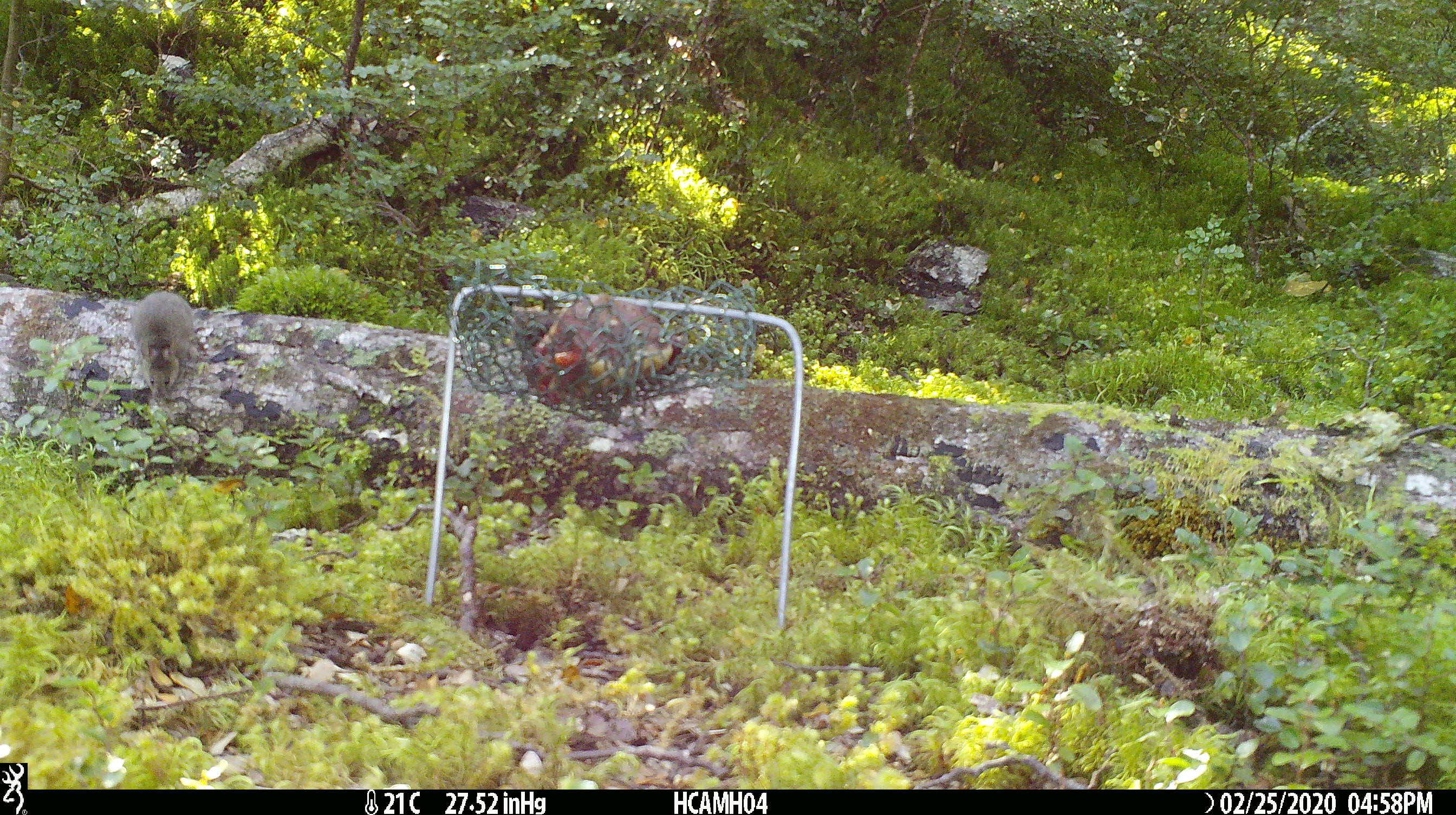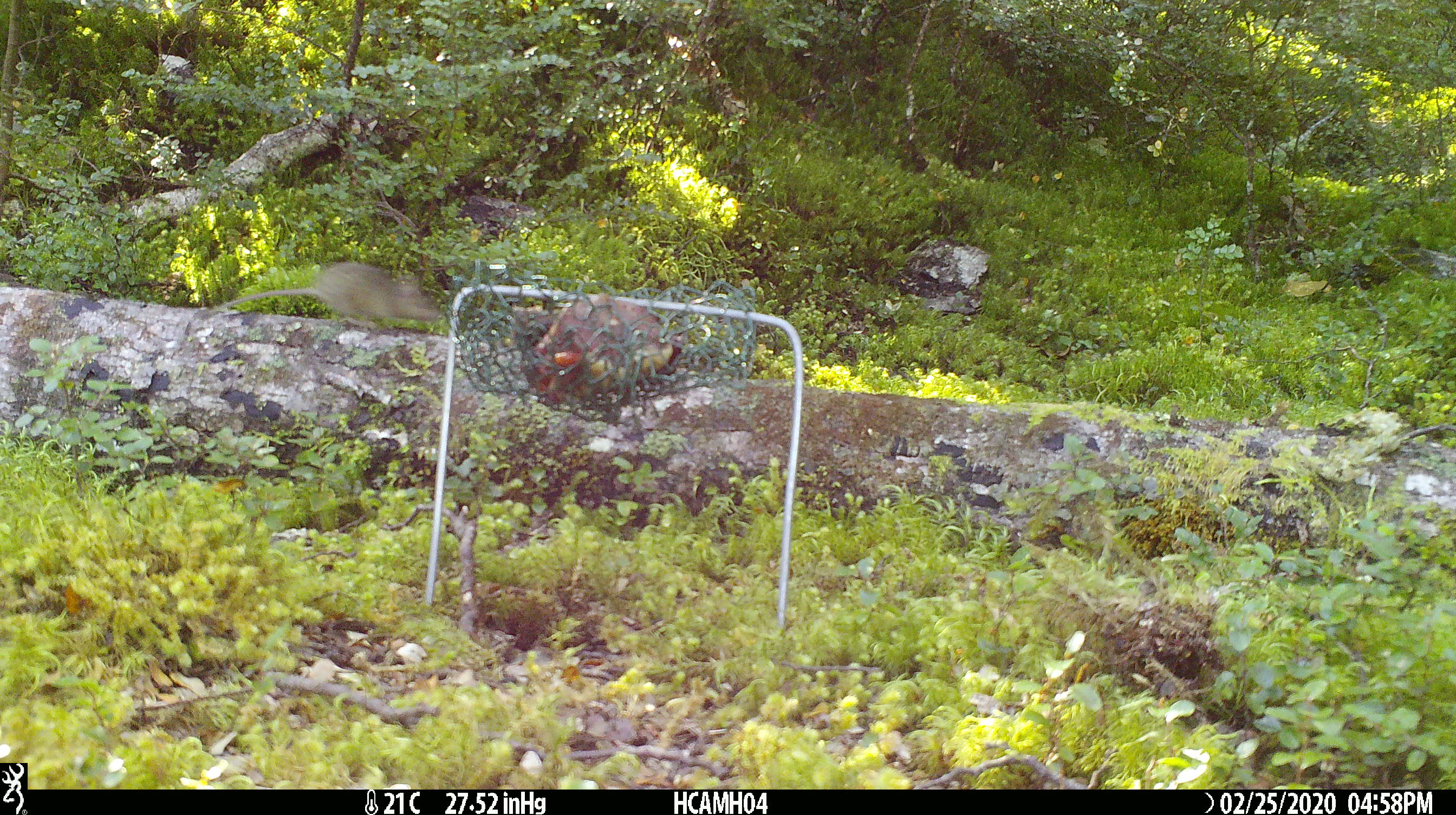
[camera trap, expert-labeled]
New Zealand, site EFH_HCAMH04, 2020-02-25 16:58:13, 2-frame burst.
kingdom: Animalia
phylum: Chordata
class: Mammalia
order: Rodentia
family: Muridae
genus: Mus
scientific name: Mus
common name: mouse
Mouse (Mus).